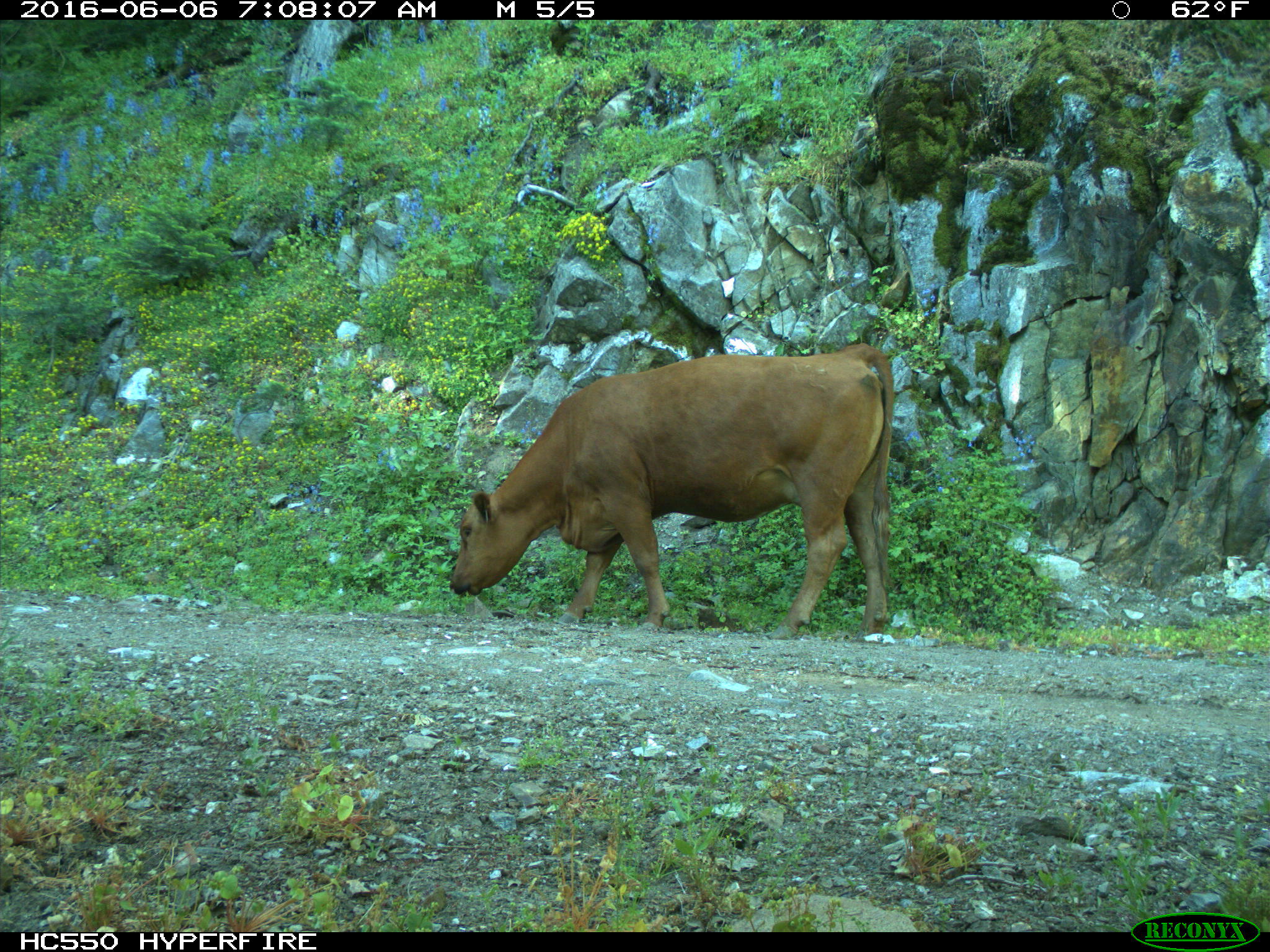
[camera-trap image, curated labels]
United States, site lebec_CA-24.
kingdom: Animalia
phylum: Chordata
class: Mammalia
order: Artiodactyla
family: Bovidae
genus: Bos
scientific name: Bos taurus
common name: domestic cow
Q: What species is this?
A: Bos taurus (domestic cow).